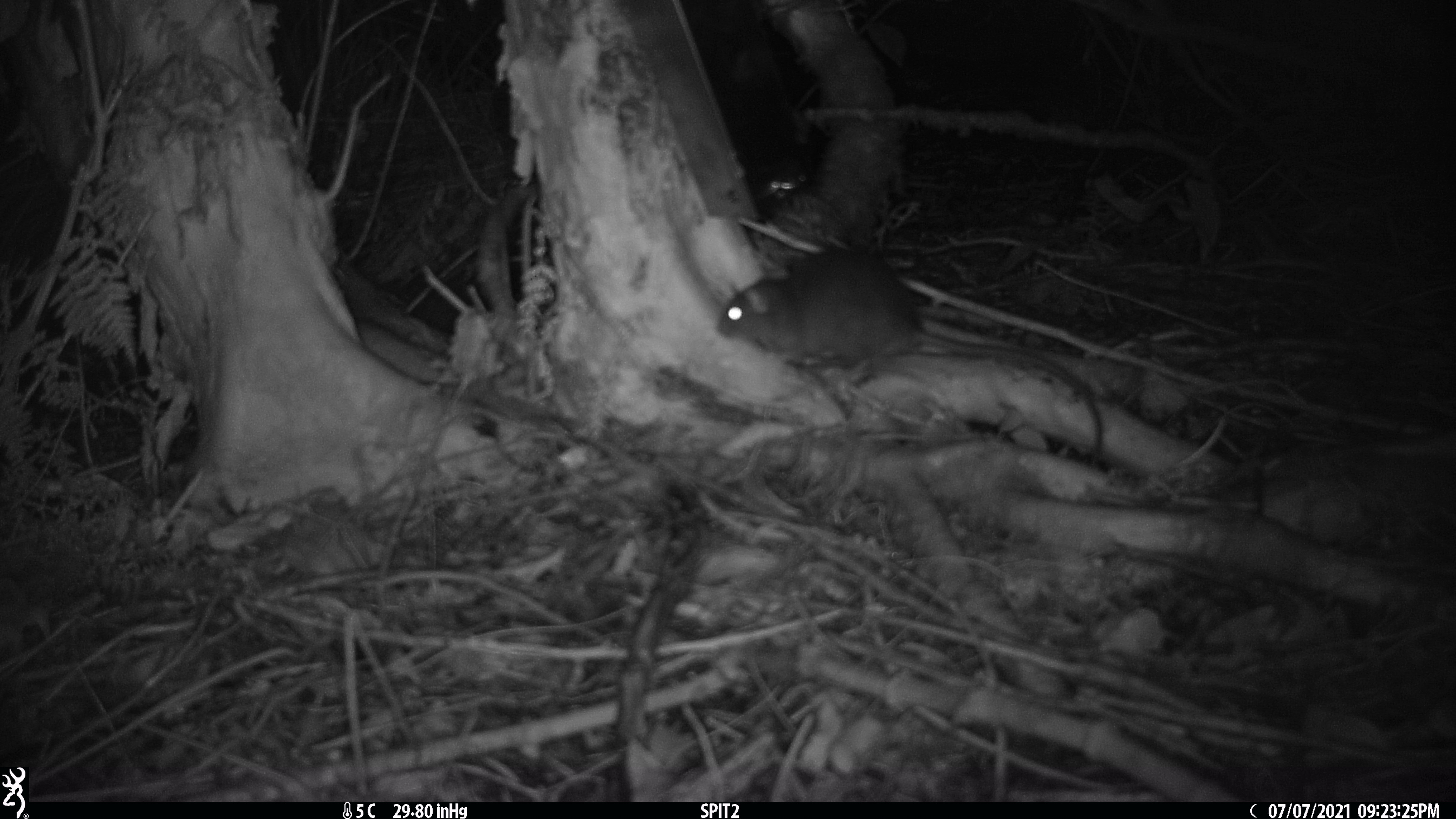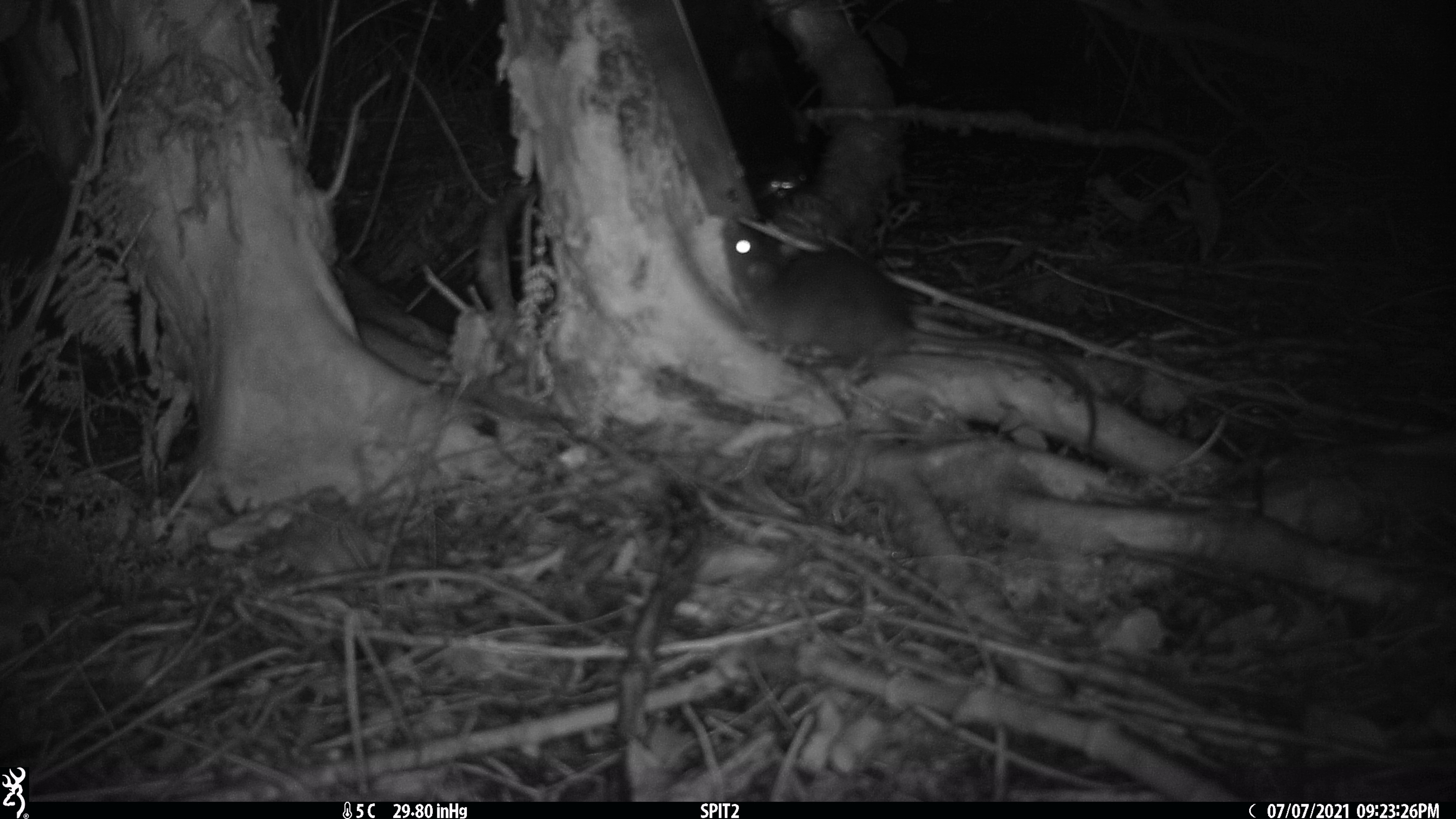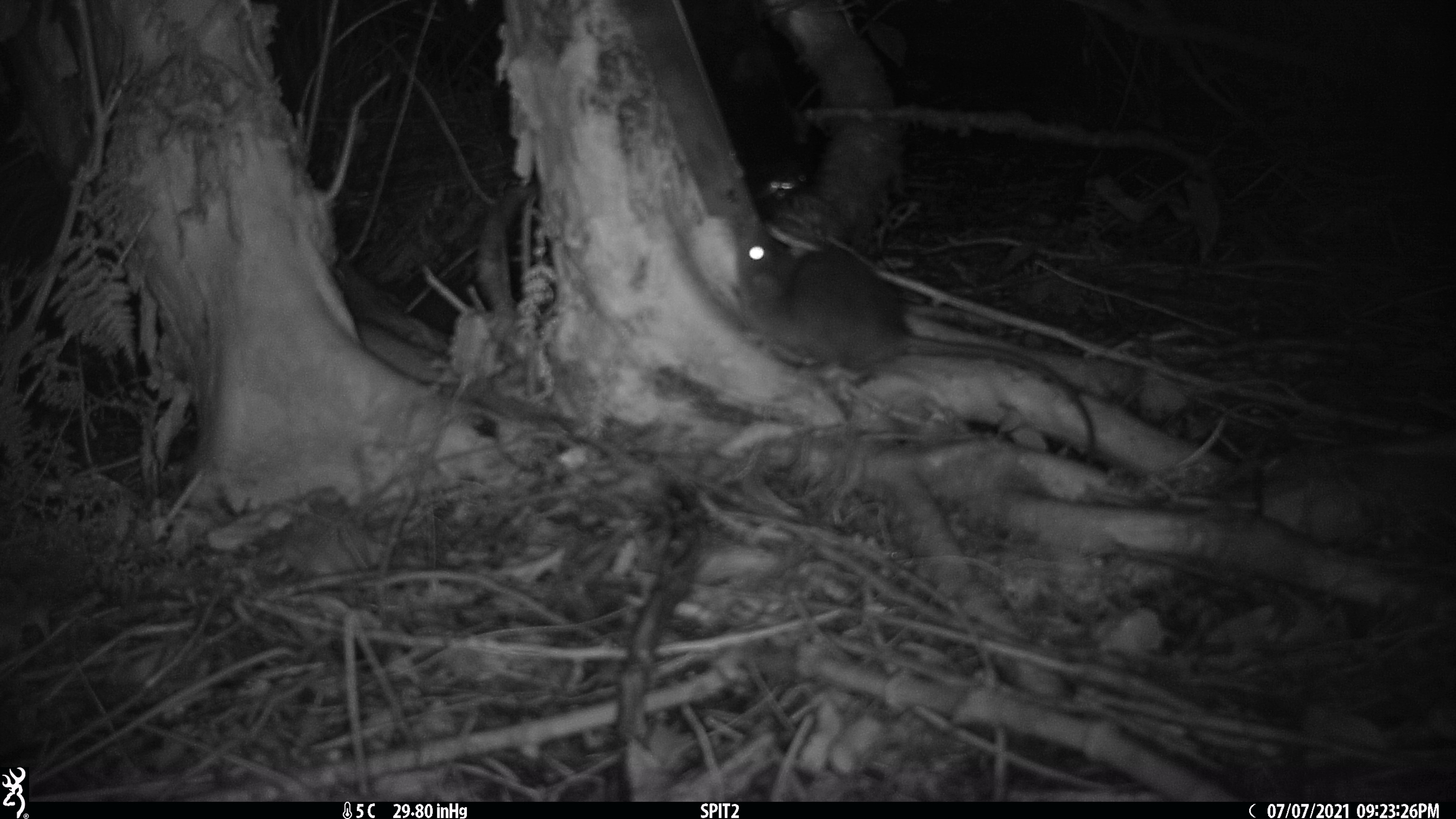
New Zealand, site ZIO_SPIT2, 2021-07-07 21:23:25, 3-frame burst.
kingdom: Animalia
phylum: Chordata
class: Mammalia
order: Rodentia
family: Muridae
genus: Rattus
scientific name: Rattus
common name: rat